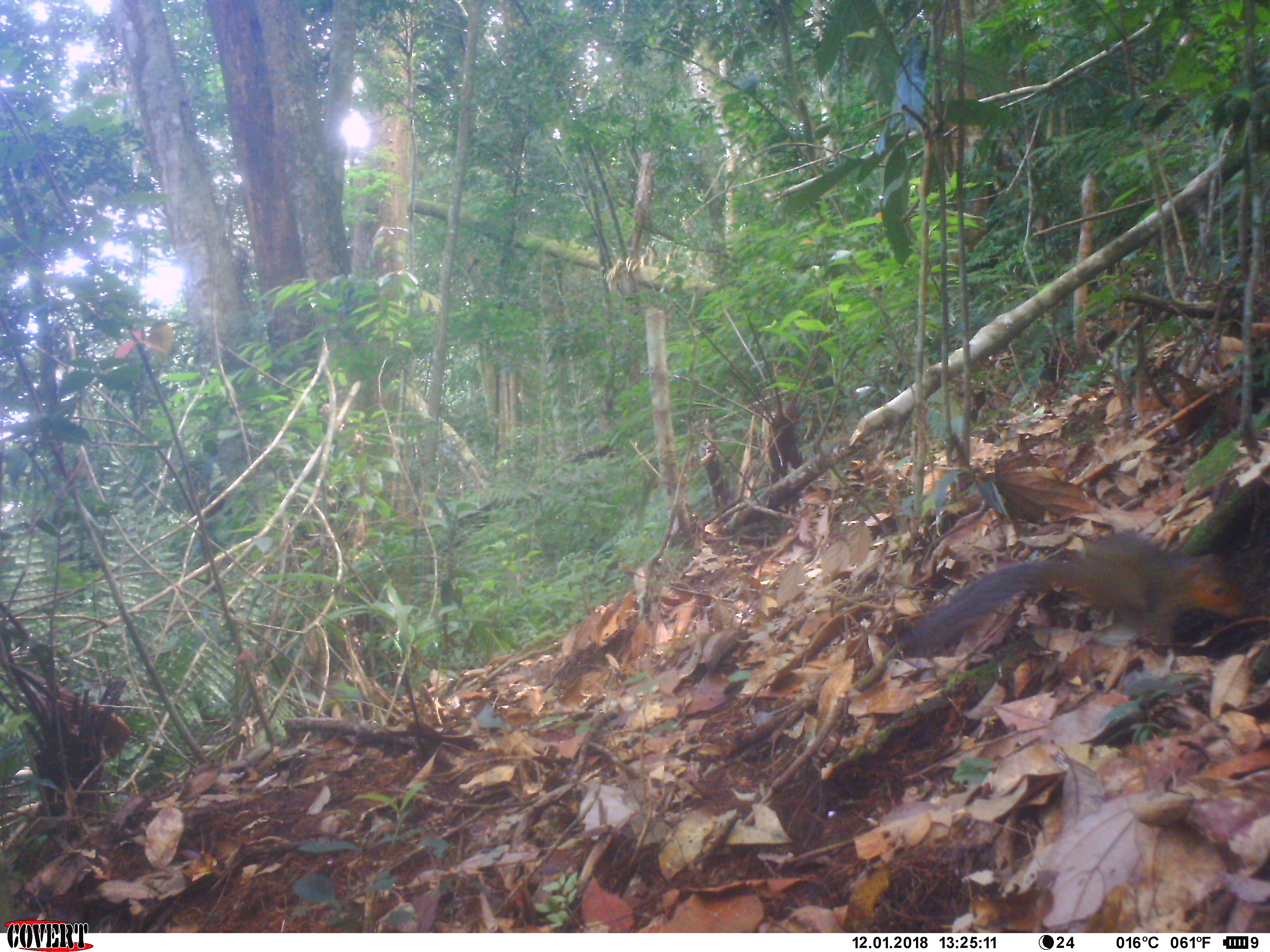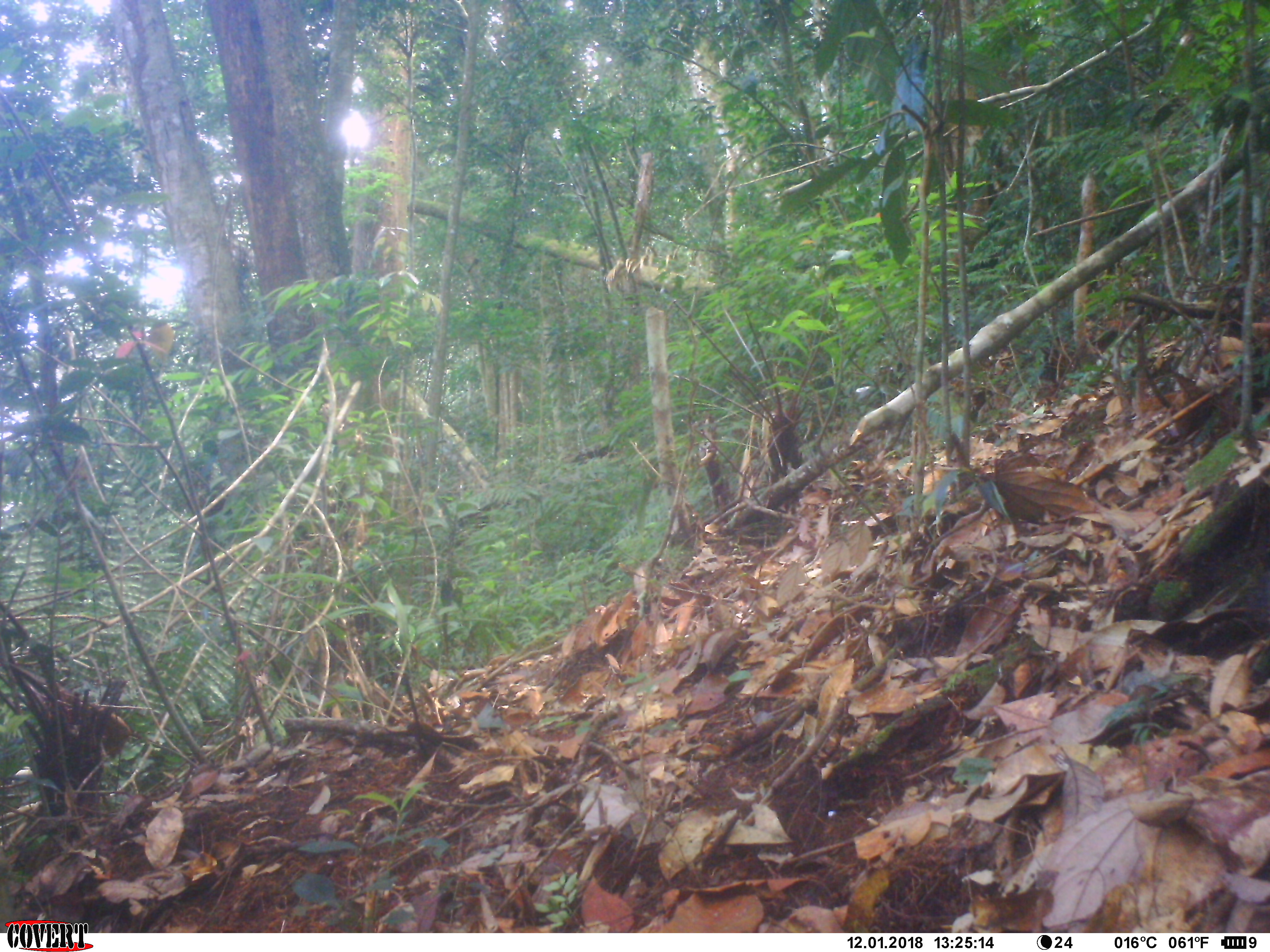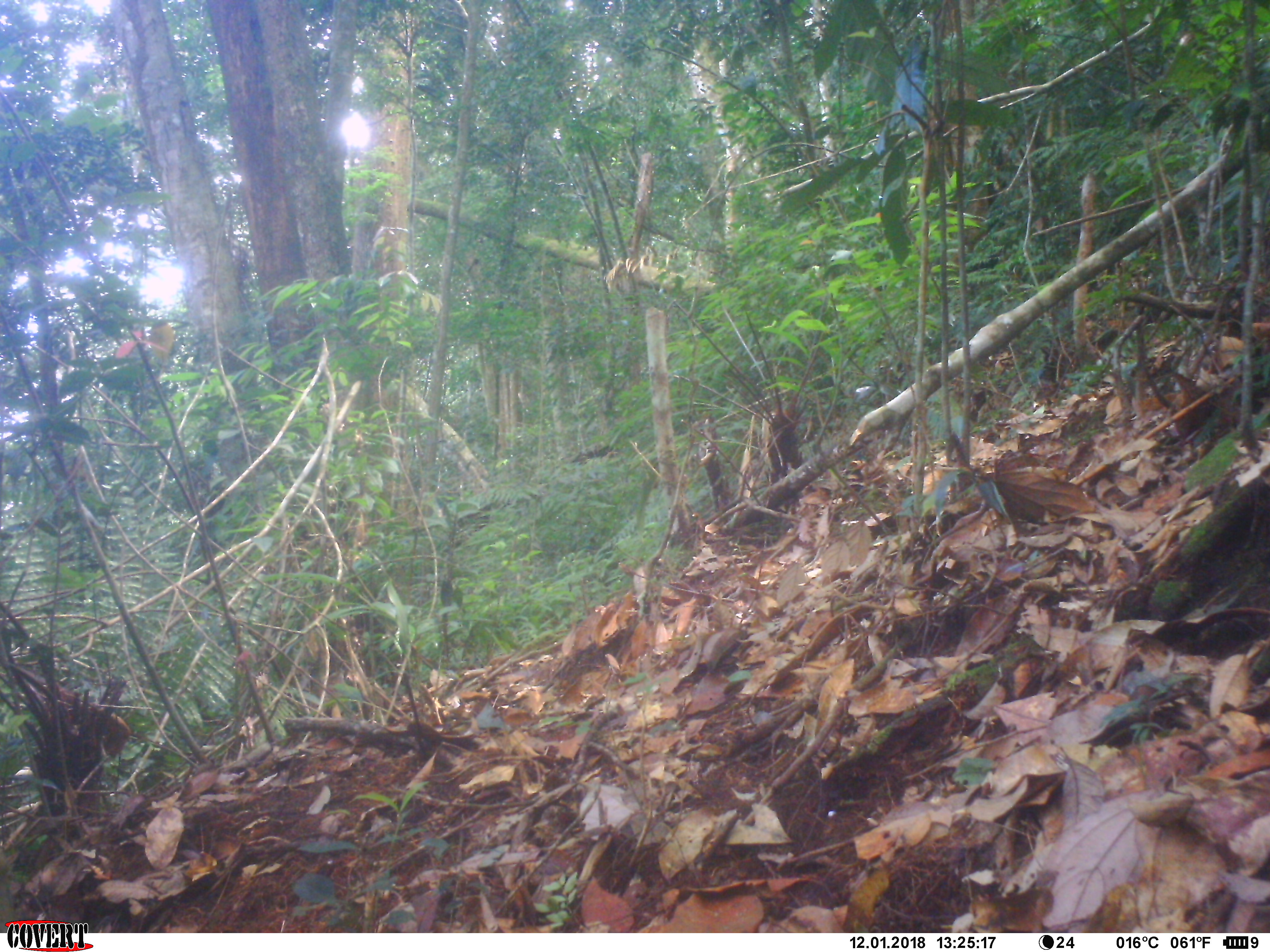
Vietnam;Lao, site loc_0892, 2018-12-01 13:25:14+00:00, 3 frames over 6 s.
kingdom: Animalia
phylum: Chordata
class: Mammalia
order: Rodentia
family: Sciuridae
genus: Dremomys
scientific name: Dremomys rufigenis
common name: red-cheeked squirrel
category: red cheeked squirrel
Red cheeked squirrel (red-cheeked squirrel) (Dremomys rufigenis). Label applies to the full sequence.